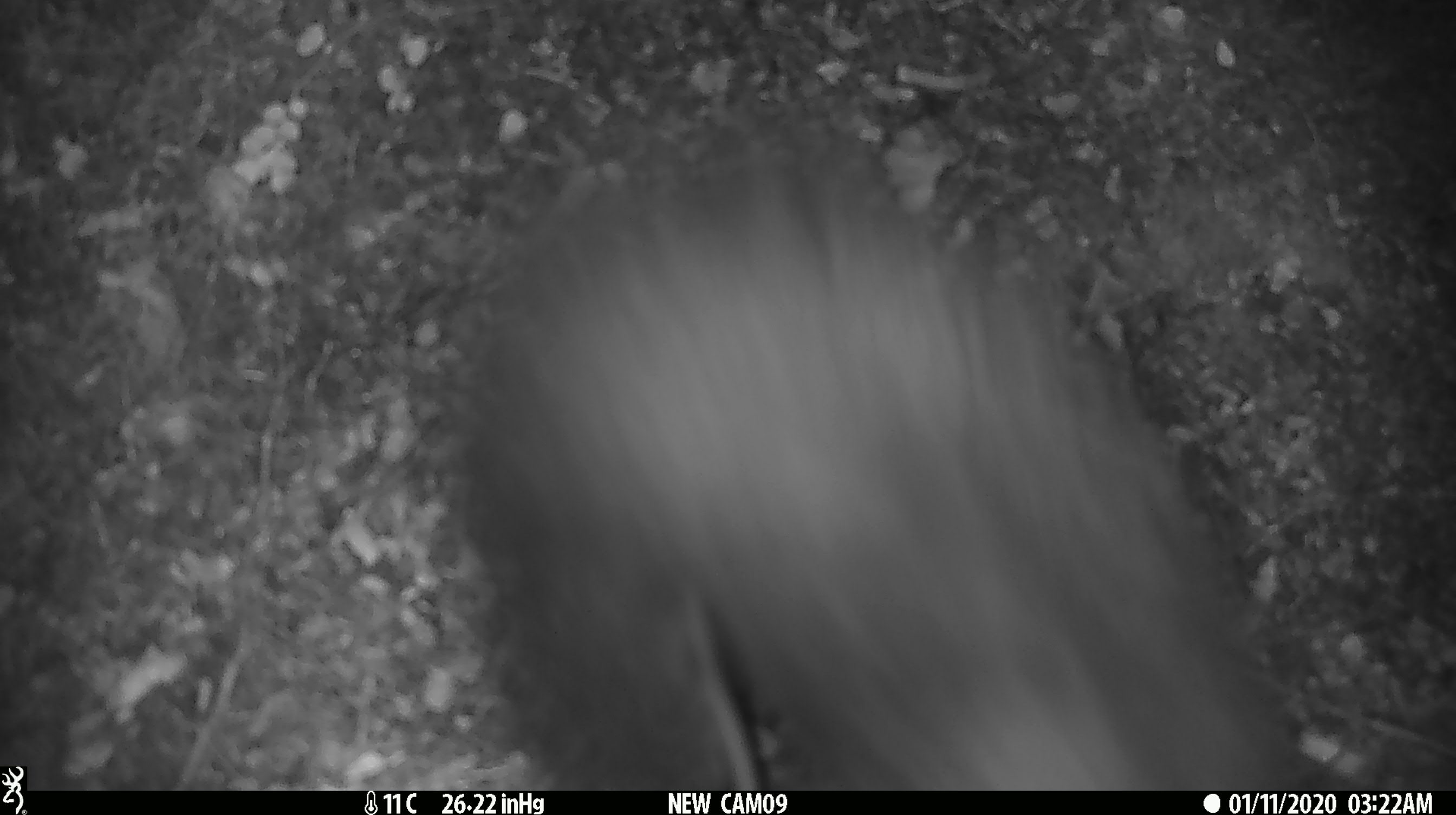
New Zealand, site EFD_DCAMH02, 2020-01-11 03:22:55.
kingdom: Animalia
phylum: Chordata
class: Mammalia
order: Diprotodontia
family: Phalangeridae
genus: Trichosurus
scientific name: Trichosurus vulpecula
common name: common brushtail possum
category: possum